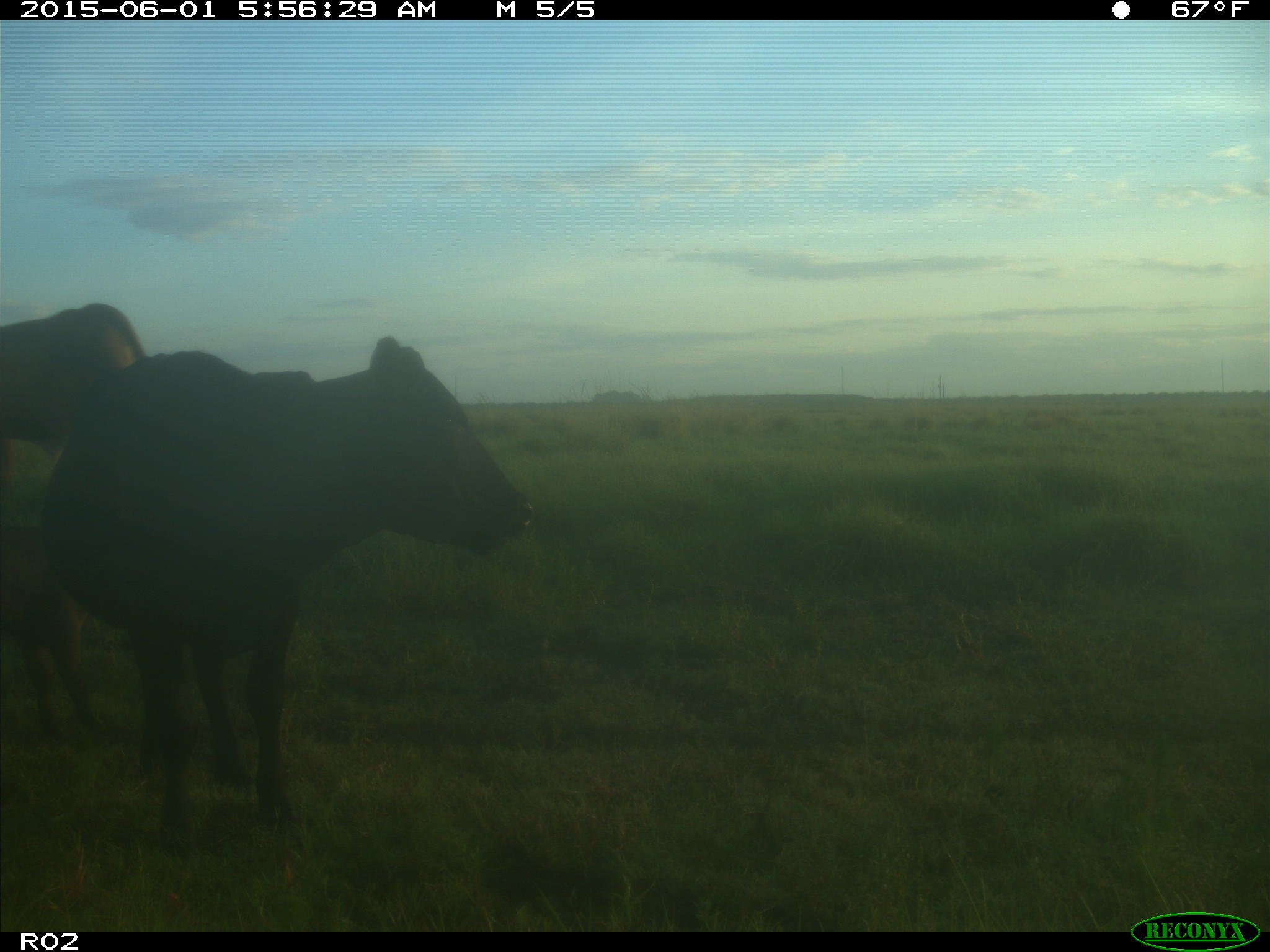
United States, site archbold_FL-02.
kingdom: Animalia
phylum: Chordata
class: Mammalia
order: Artiodactyla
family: Bovidae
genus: Bos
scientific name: Bos taurus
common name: domestic cow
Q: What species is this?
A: Bos taurus (domestic cow).